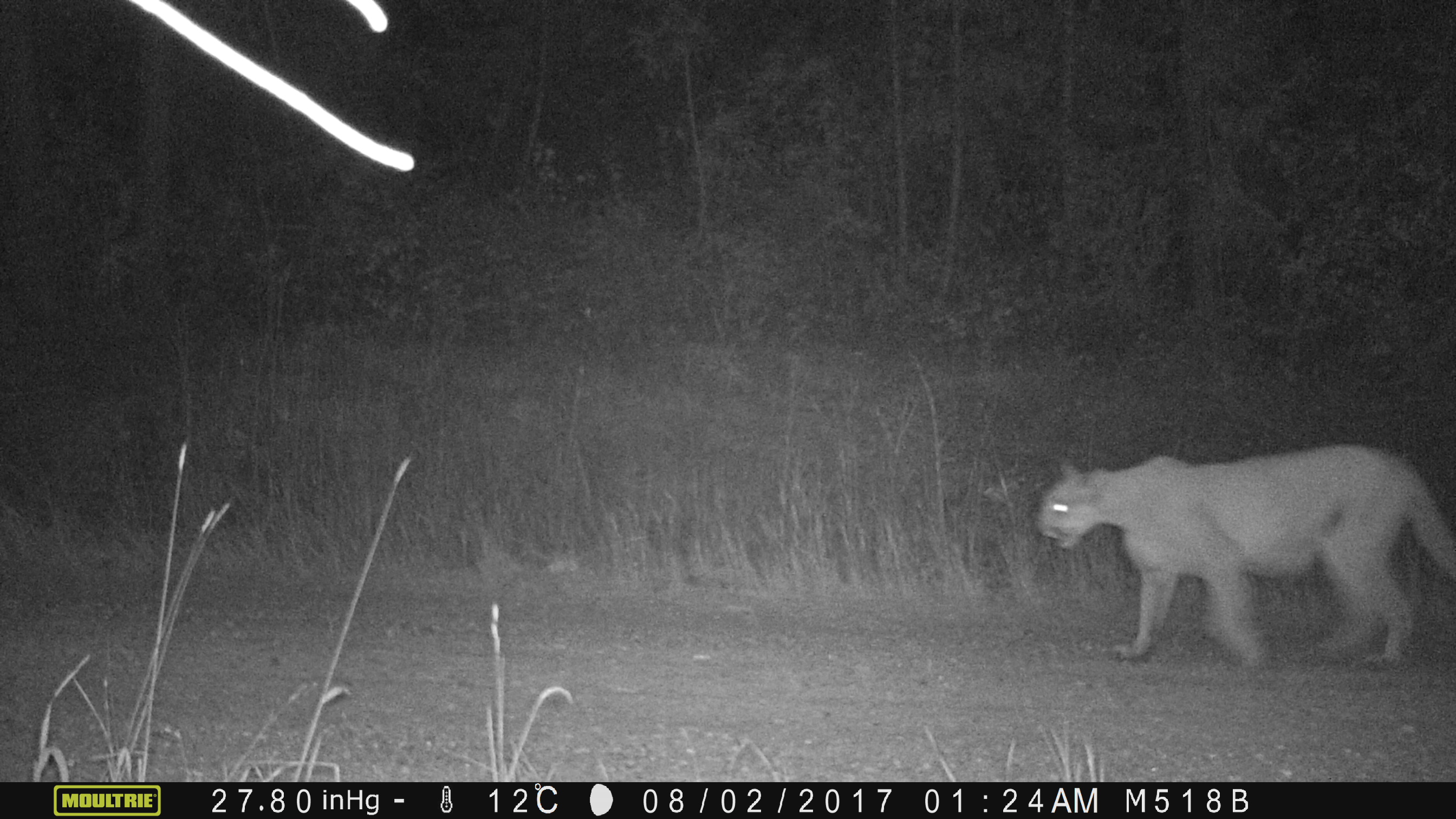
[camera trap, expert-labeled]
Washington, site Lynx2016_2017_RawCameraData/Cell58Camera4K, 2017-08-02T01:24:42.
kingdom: Animalia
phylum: Chordata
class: Mammalia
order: Carnivora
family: Felidae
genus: Puma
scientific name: Puma concolor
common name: mountain lion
Puma concolor (mountain lion). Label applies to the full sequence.